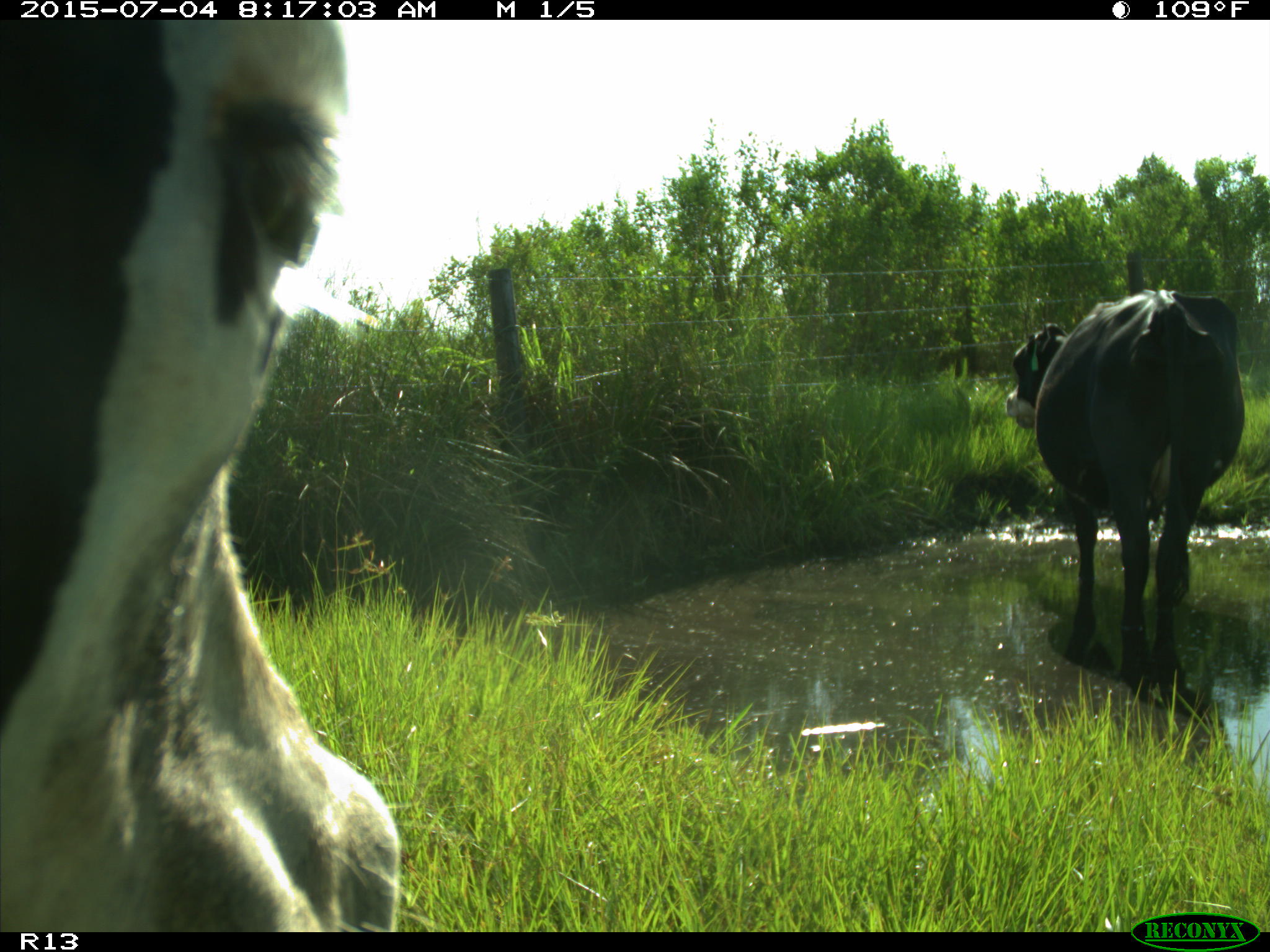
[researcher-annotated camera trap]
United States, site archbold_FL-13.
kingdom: Animalia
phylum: Chordata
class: Mammalia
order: Artiodactyla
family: Bovidae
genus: Bos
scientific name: Bos taurus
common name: domestic cow